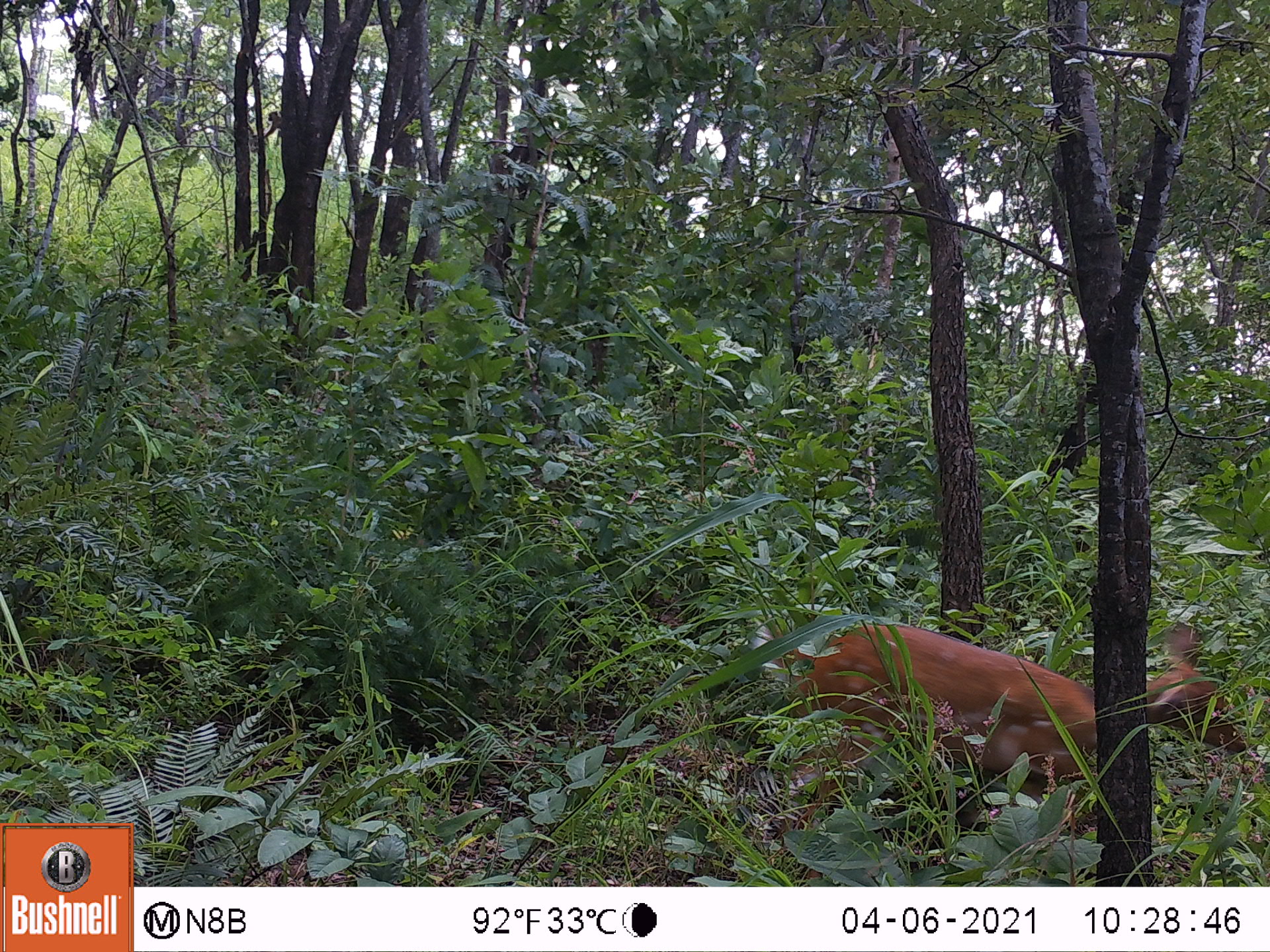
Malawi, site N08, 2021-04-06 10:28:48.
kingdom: Animalia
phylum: Chordata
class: Mammalia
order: Artiodactyla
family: Bovidae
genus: Tragelaphus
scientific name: Tragelaphus sylvaticus sylvaticus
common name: cape bushbuck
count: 1